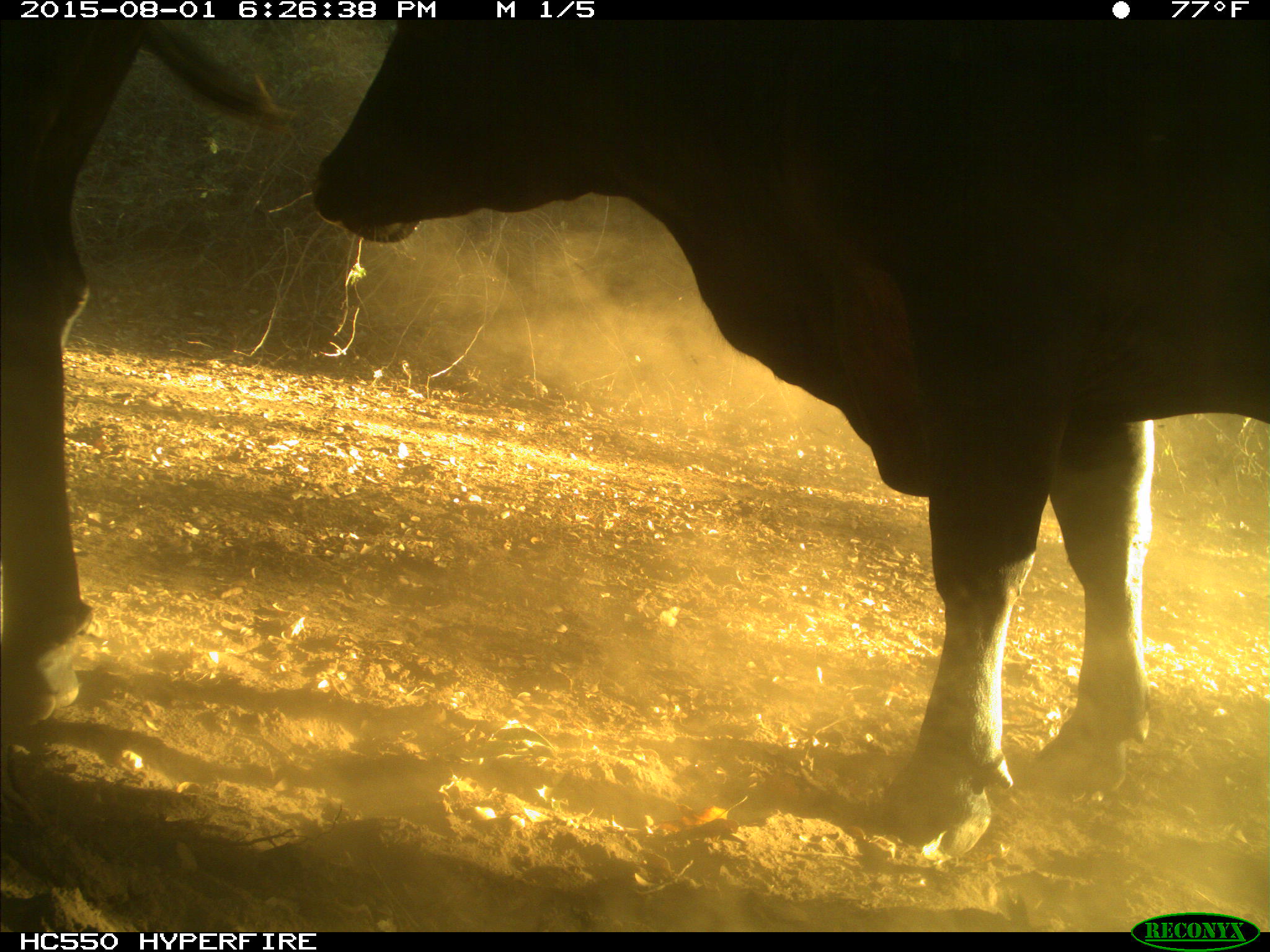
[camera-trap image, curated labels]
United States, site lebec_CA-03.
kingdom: Animalia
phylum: Chordata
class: Mammalia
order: Artiodactyla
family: Bovidae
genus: Bos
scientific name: Bos taurus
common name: domestic cow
Bos taurus (domestic cow).